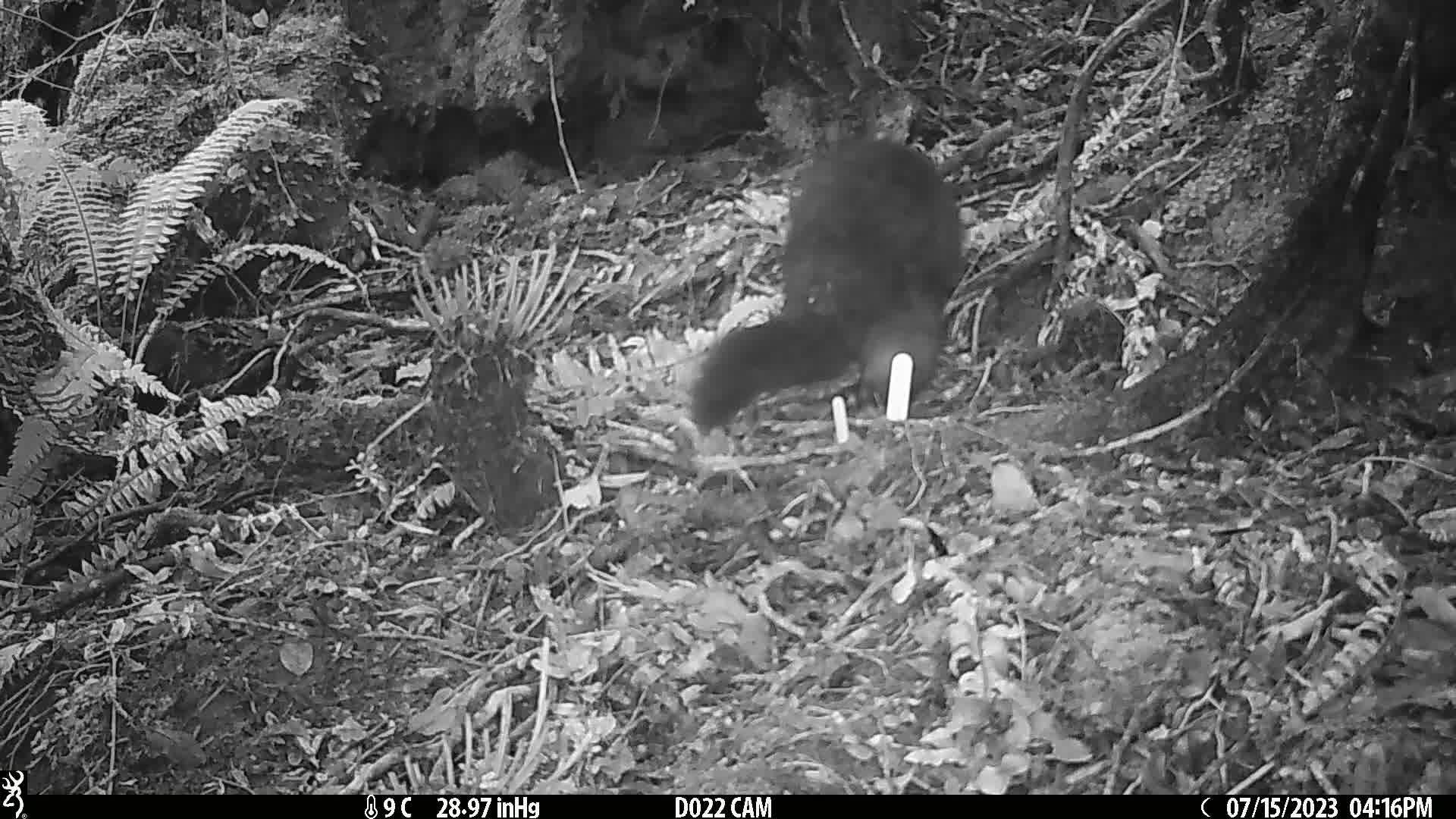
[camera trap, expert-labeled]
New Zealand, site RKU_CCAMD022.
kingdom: Animalia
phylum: Chordata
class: Mammalia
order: Diprotodontia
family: Phalangeridae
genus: Trichosurus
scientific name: Trichosurus vulpecula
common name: common brushtail possum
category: possum